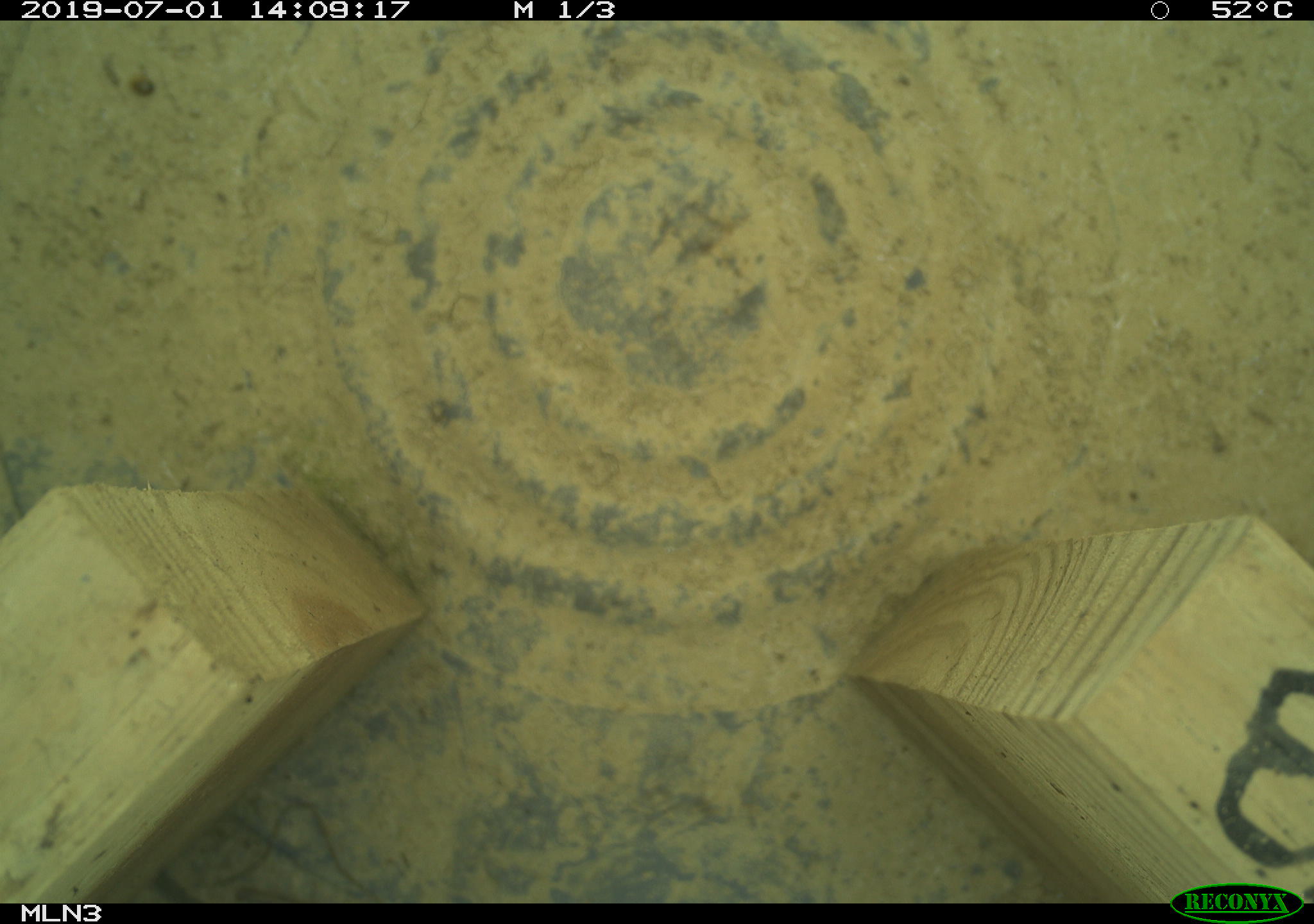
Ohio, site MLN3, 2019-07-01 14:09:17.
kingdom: Animalia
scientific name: Animalia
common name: animal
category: invertebrate